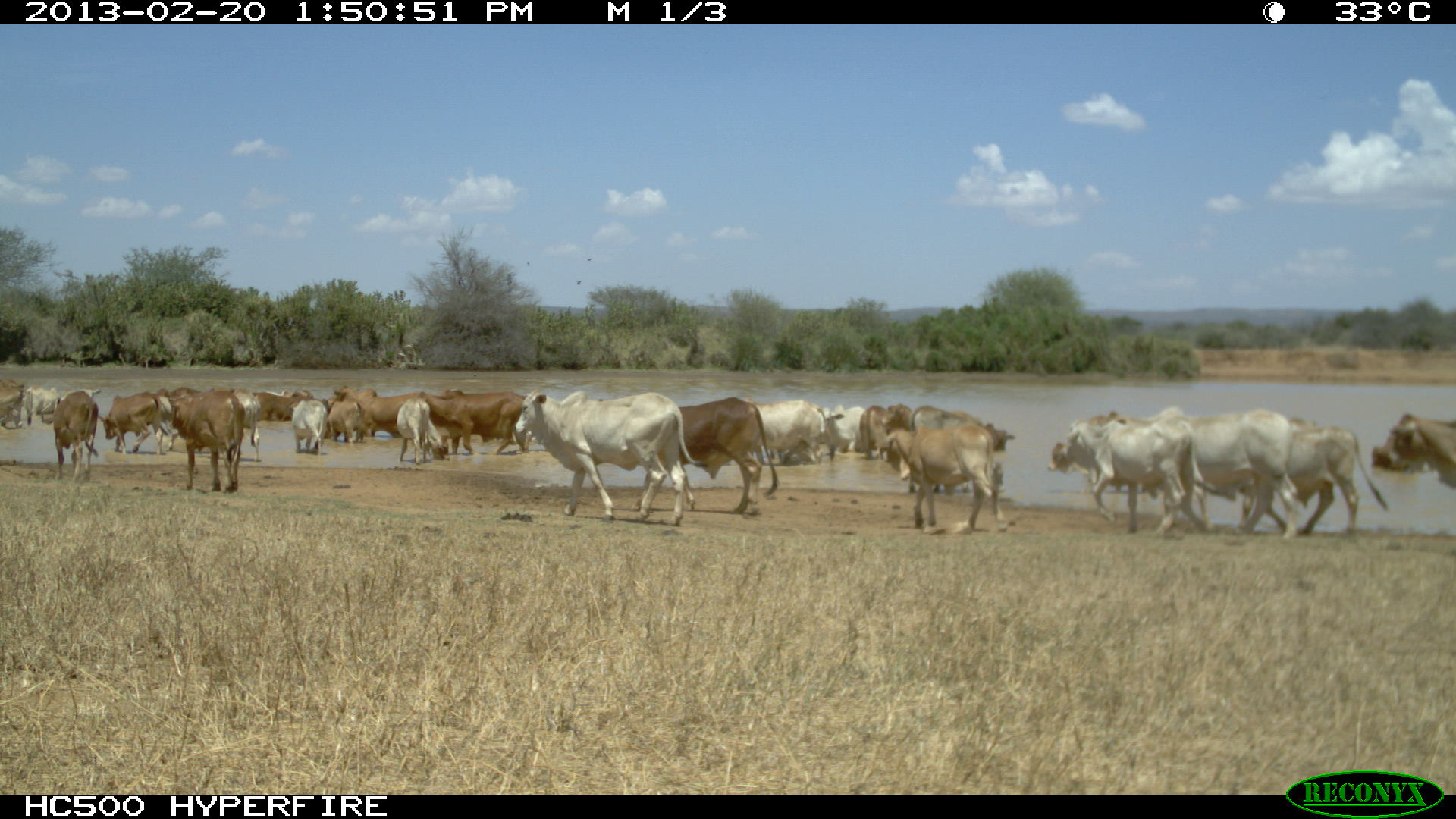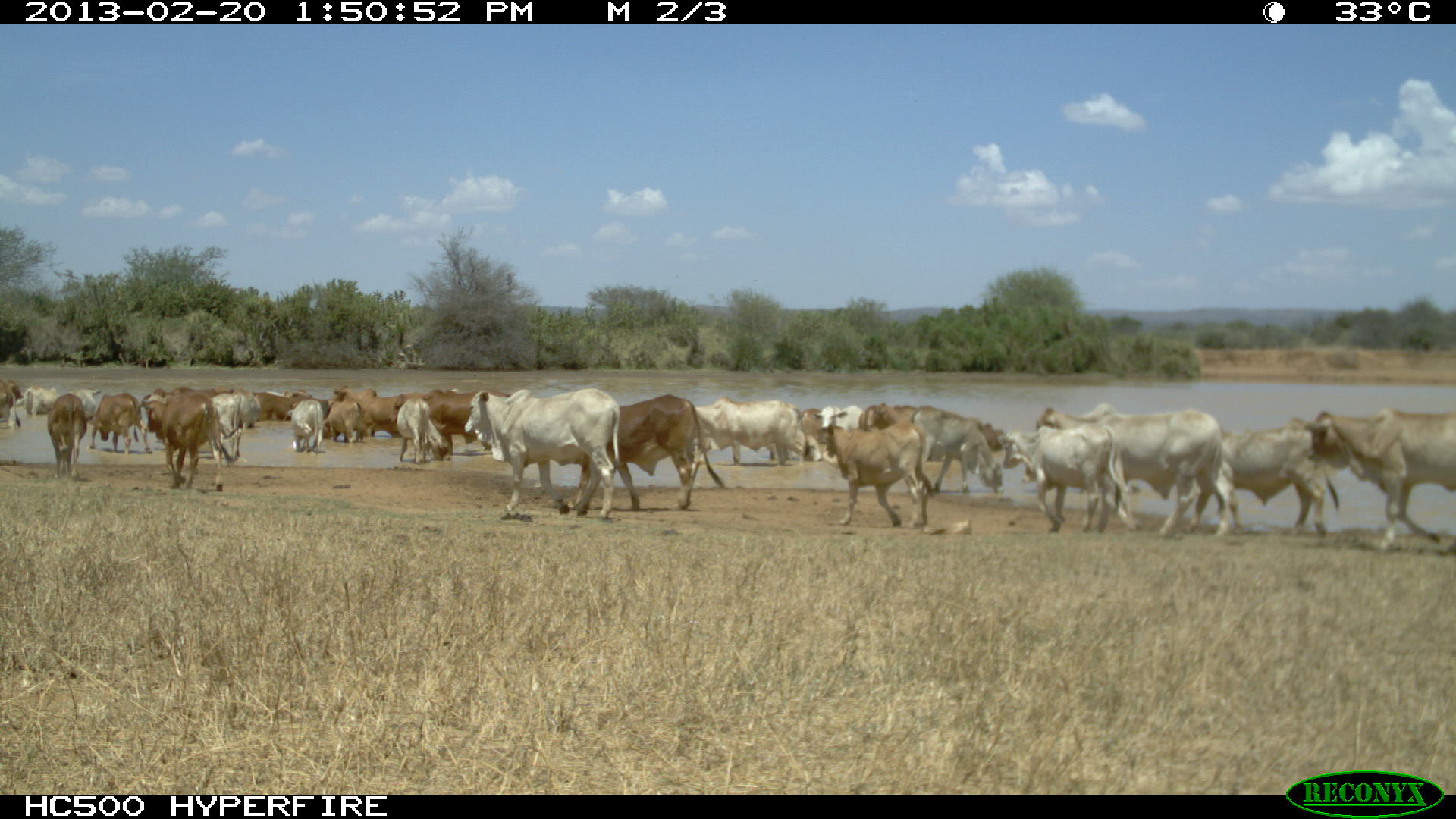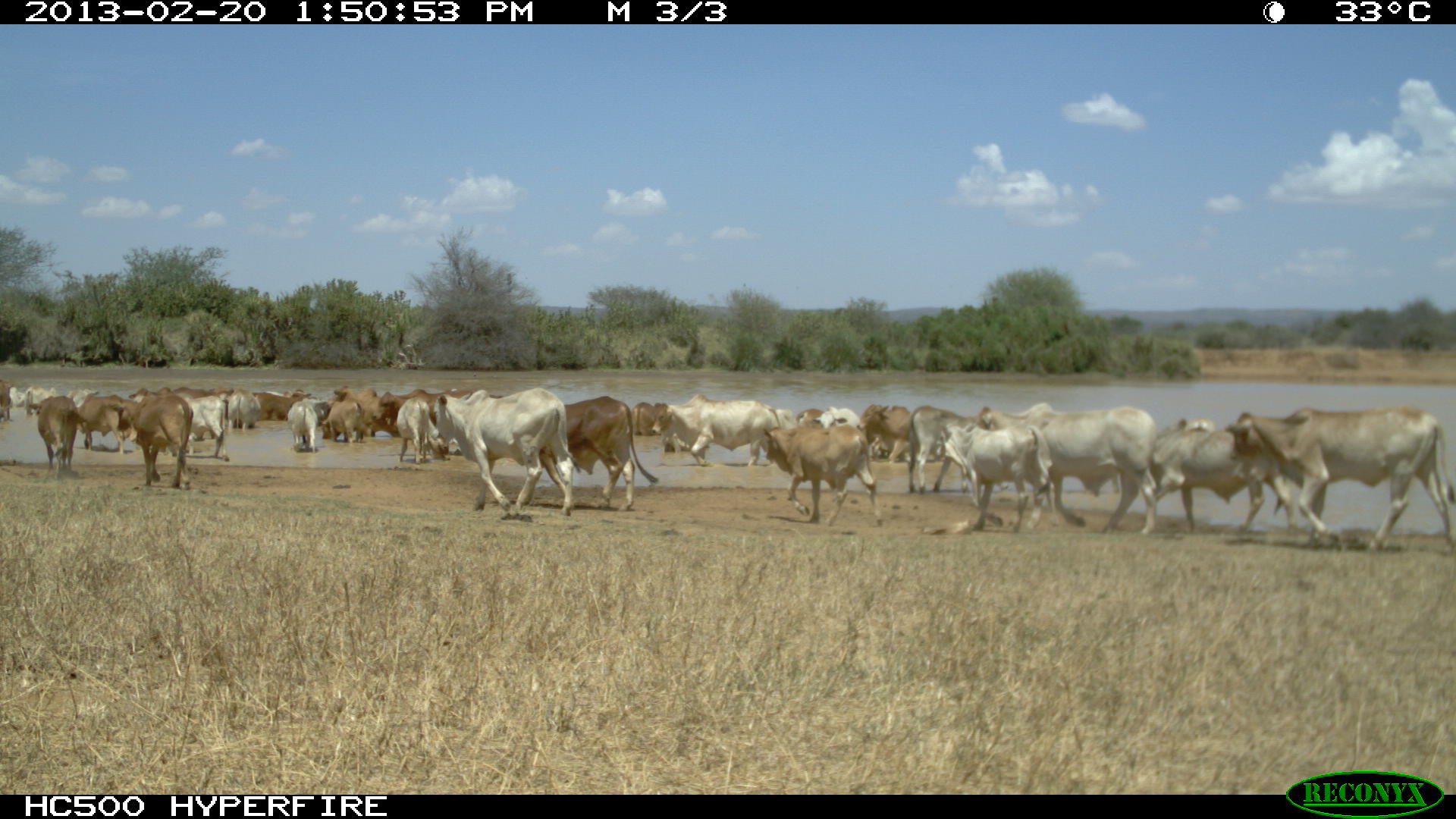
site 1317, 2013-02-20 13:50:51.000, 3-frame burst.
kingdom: Animalia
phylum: Chordata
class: Mammalia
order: Artiodactyla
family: Bovidae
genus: Bos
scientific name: Bos taurus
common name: domestic cattle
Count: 35.